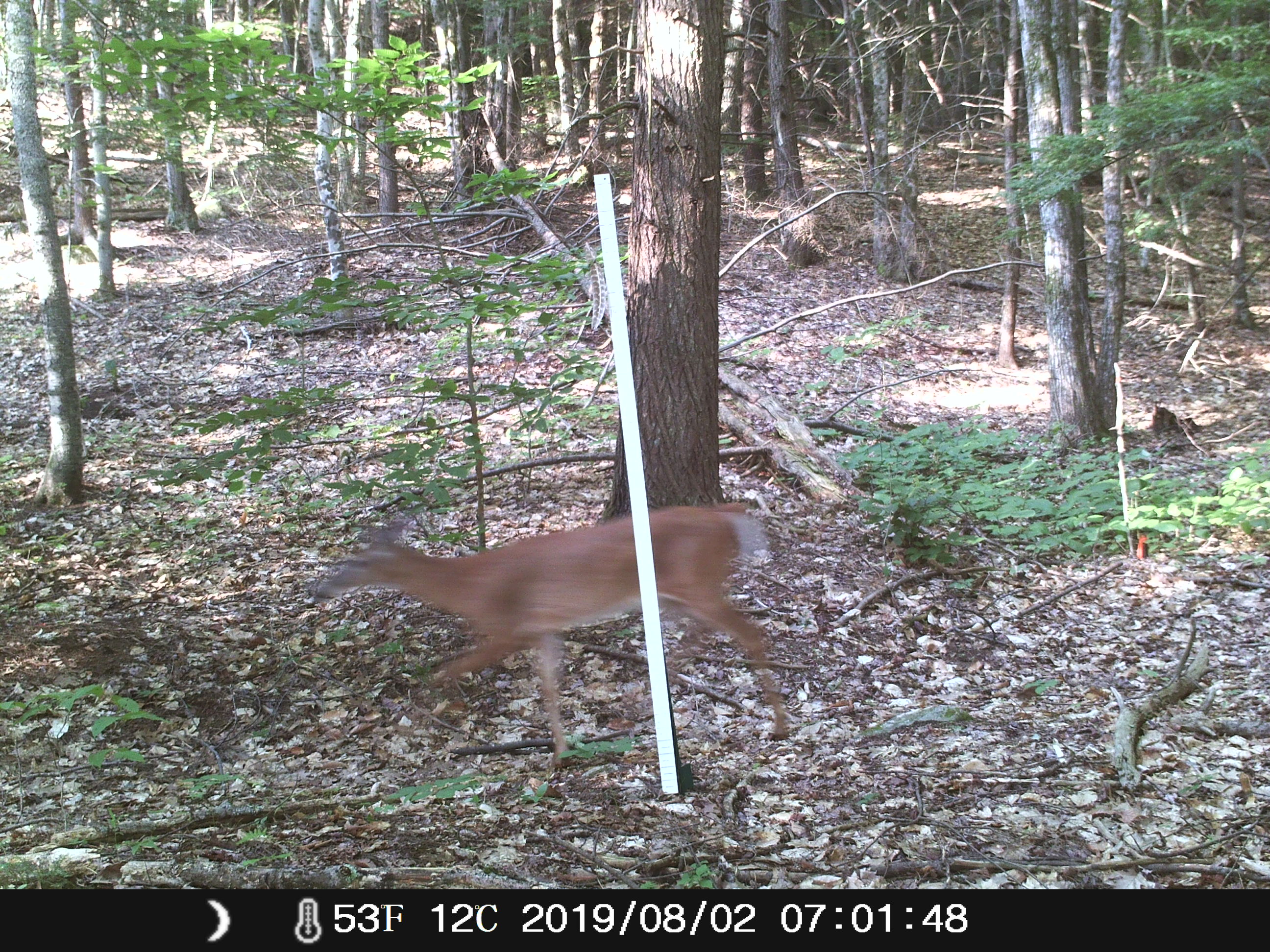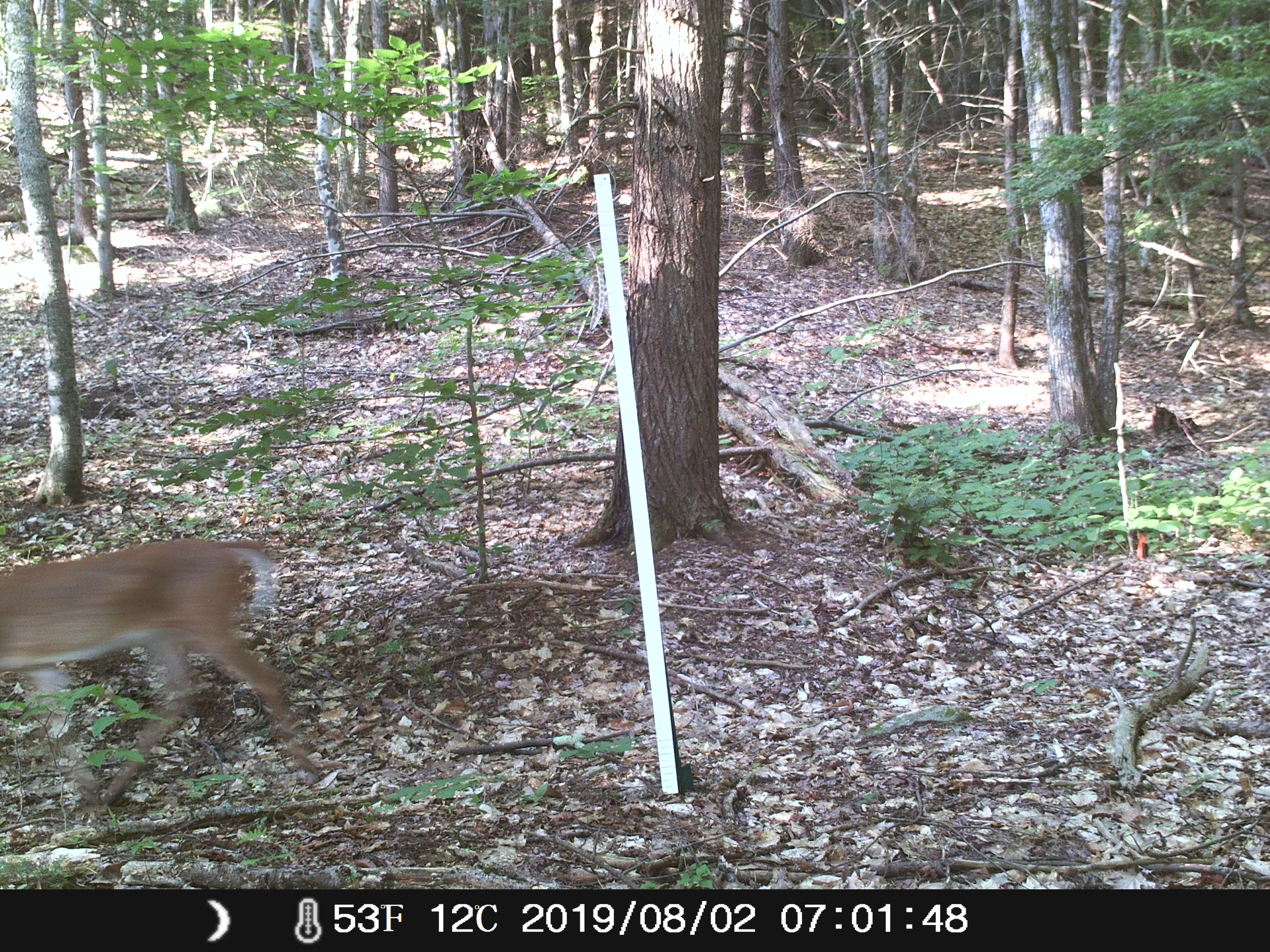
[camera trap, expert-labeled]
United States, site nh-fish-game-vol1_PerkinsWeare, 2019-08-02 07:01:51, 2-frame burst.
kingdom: Animalia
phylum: Chordata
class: Mammalia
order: Artiodactyla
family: Cervidae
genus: Odocoileus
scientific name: Odocoileus virginianus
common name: white-tailed deer